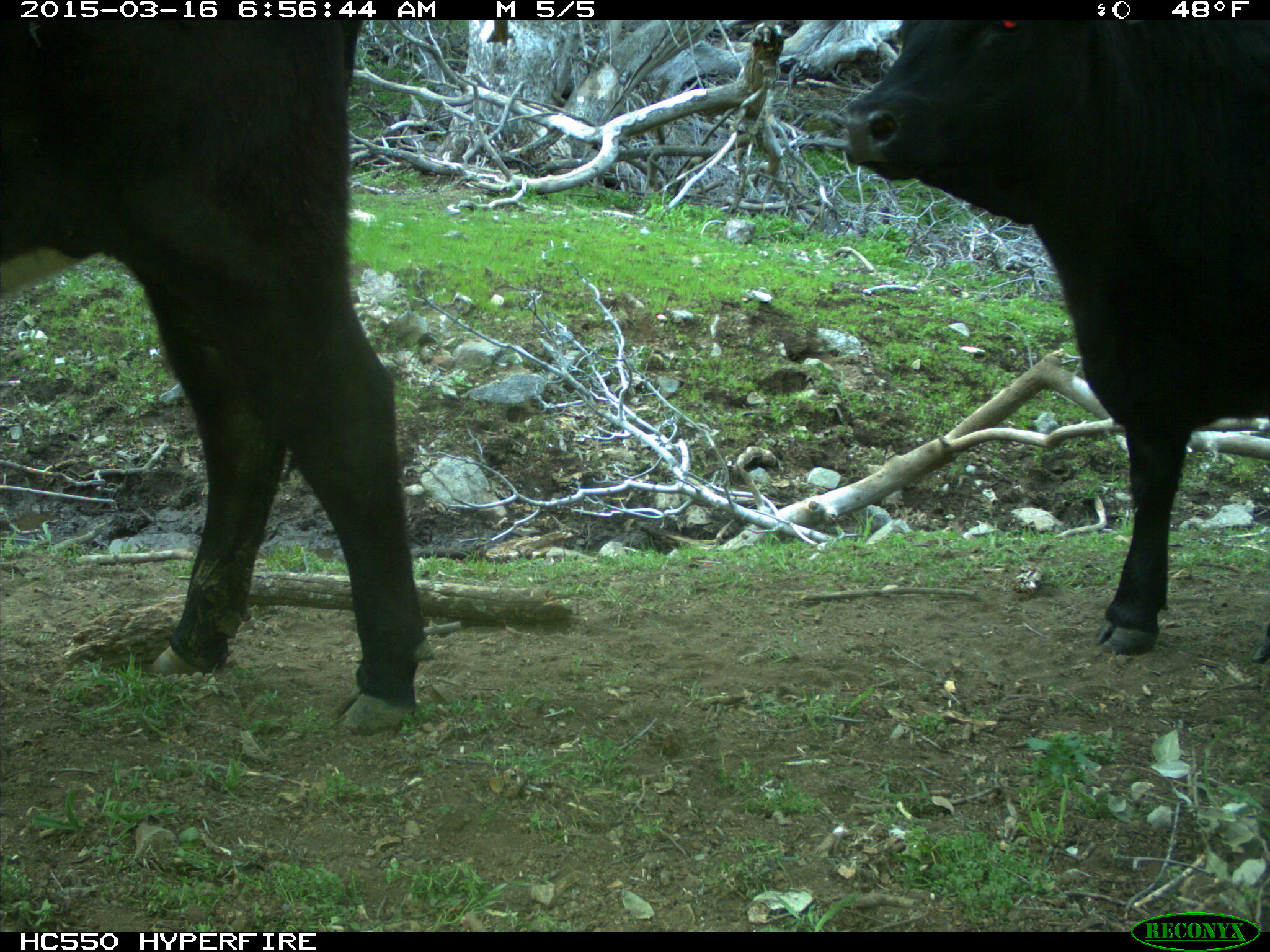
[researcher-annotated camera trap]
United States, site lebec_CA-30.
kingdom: Animalia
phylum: Chordata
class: Mammalia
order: Artiodactyla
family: Bovidae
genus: Bos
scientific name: Bos taurus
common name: domestic cow